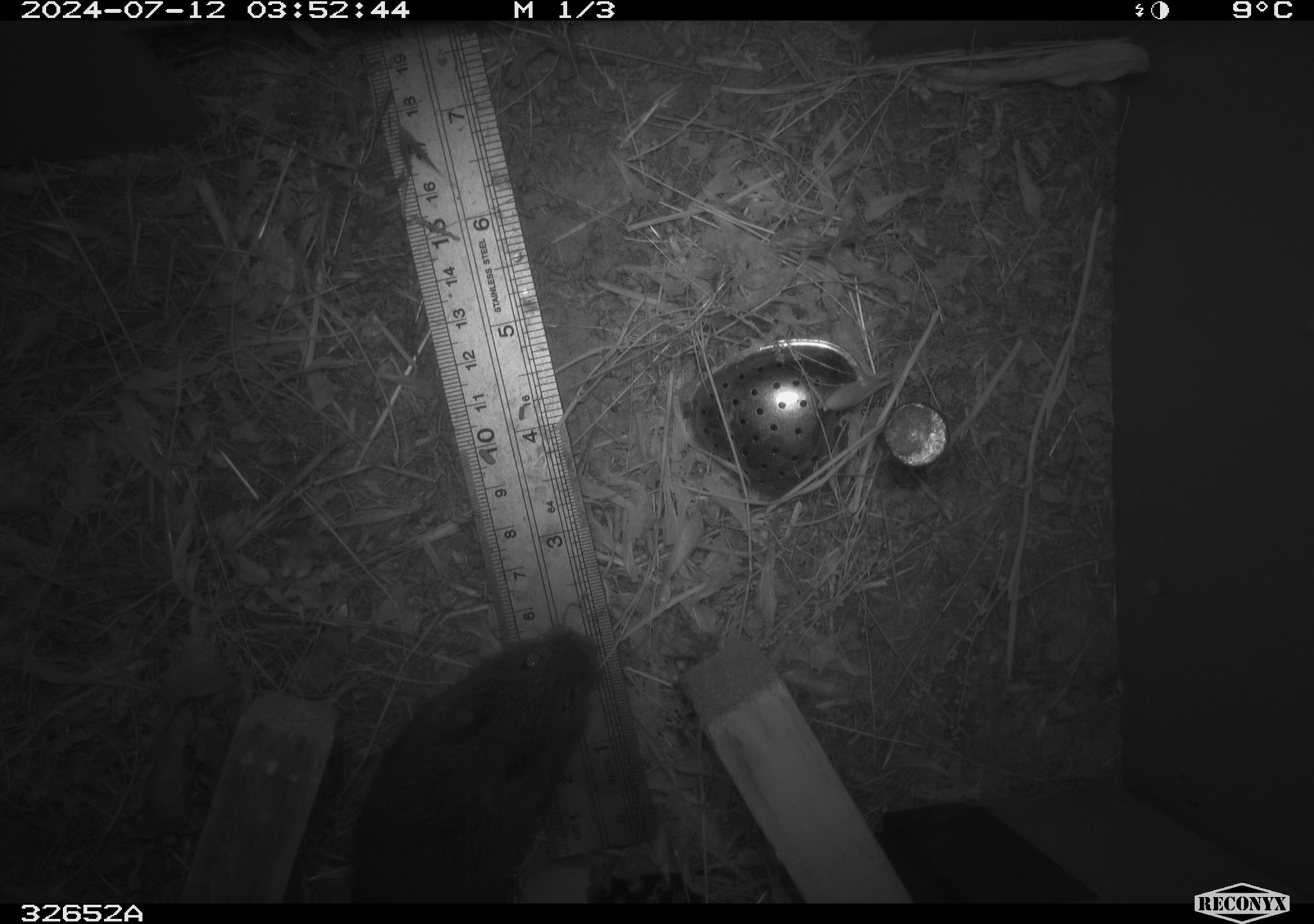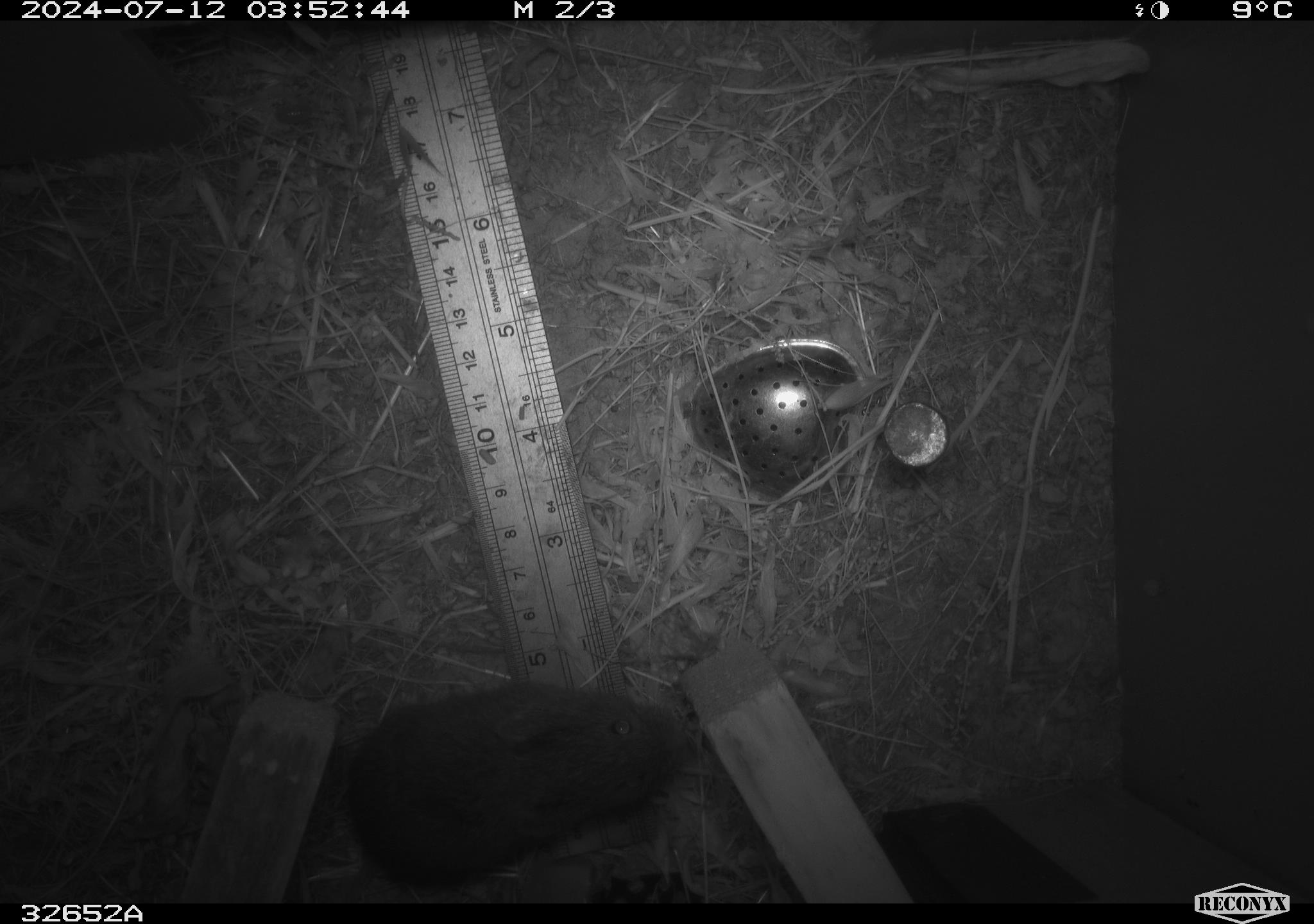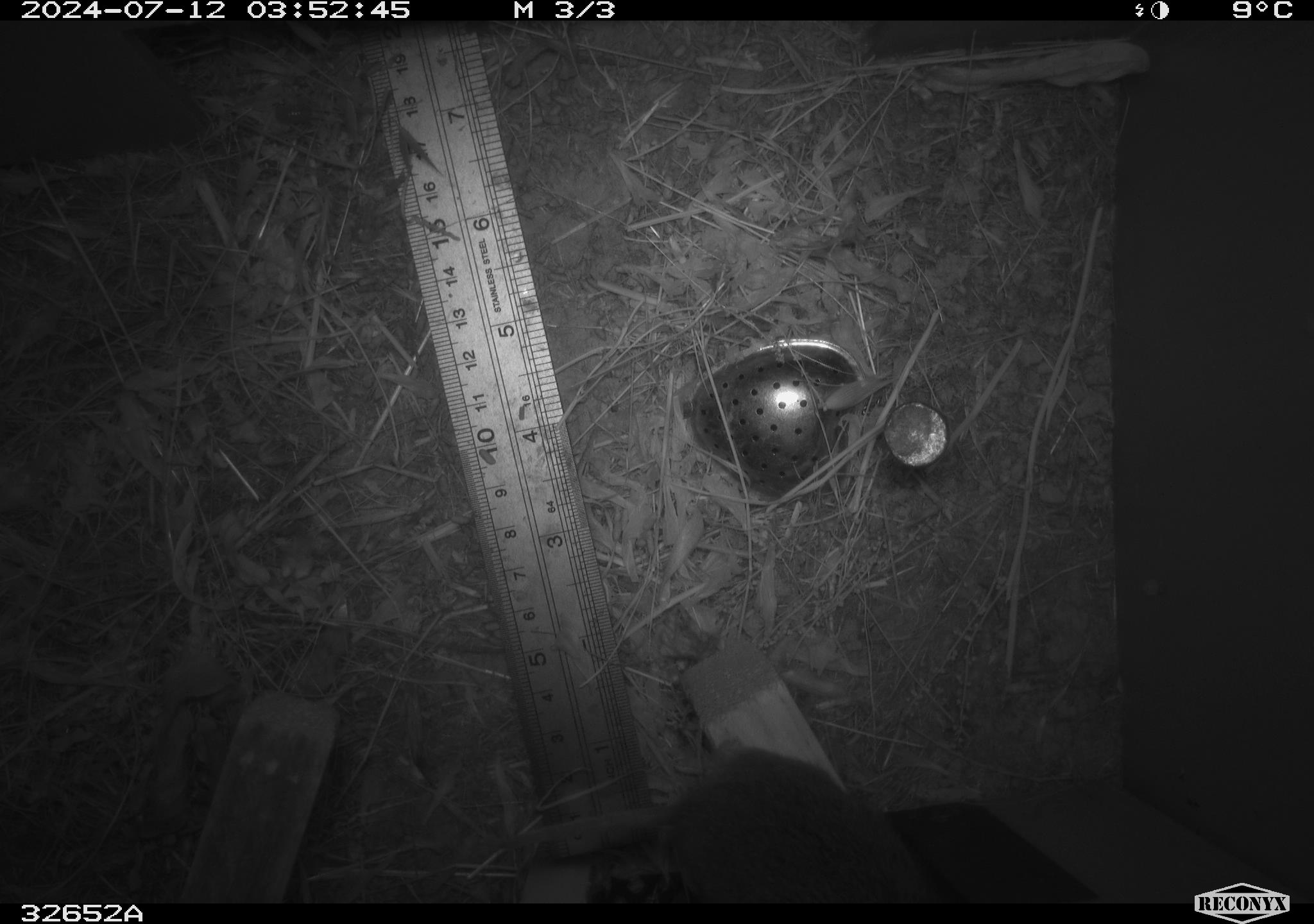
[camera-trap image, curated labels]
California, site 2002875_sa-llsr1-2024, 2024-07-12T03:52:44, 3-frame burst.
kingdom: Animalia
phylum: Chordata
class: Mammalia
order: Rodentia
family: Cricetidae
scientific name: Arvicolinae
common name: voles, lemmings, and muskrats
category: arvicolinae subfamily